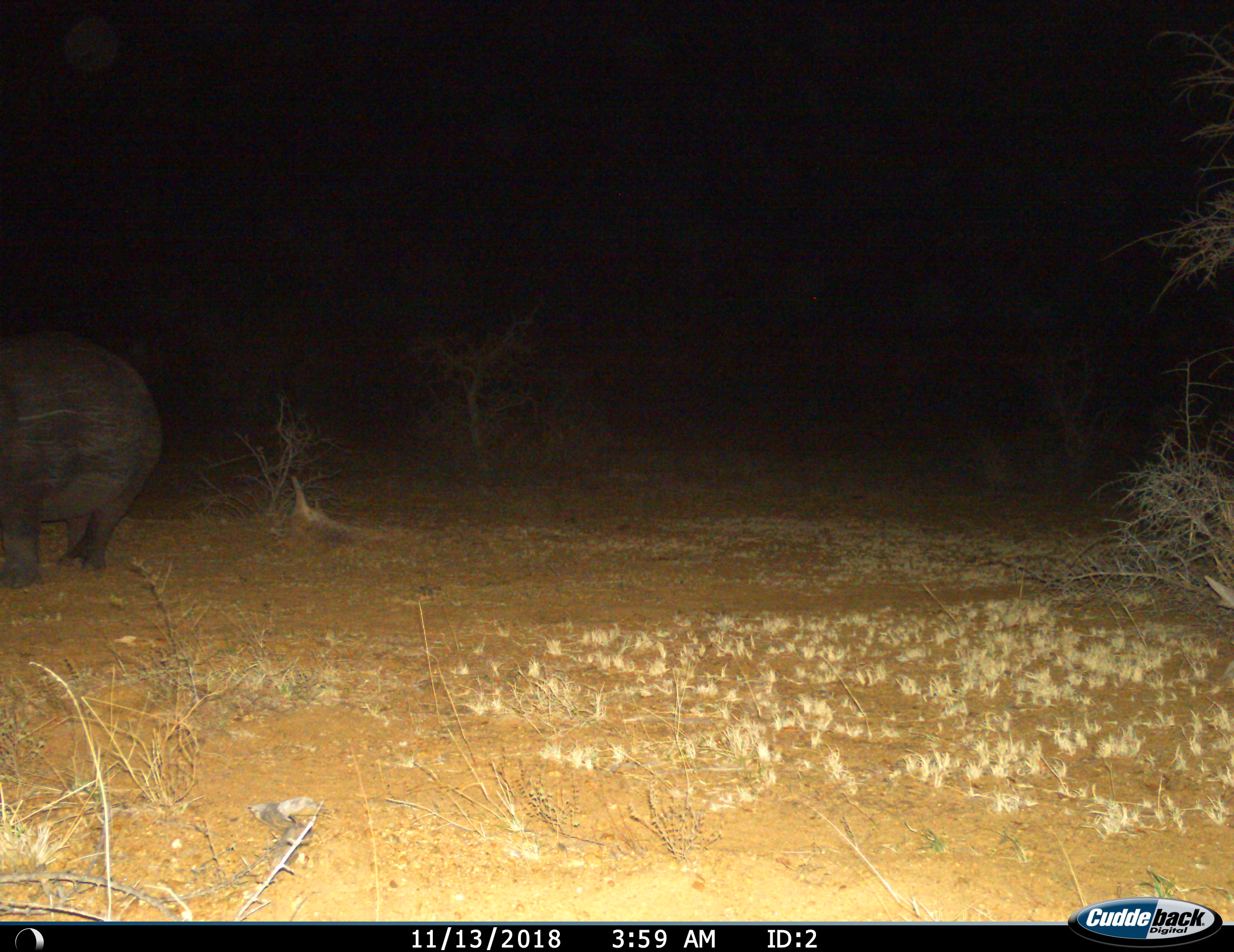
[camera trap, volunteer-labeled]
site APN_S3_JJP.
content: unidentified animal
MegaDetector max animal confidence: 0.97